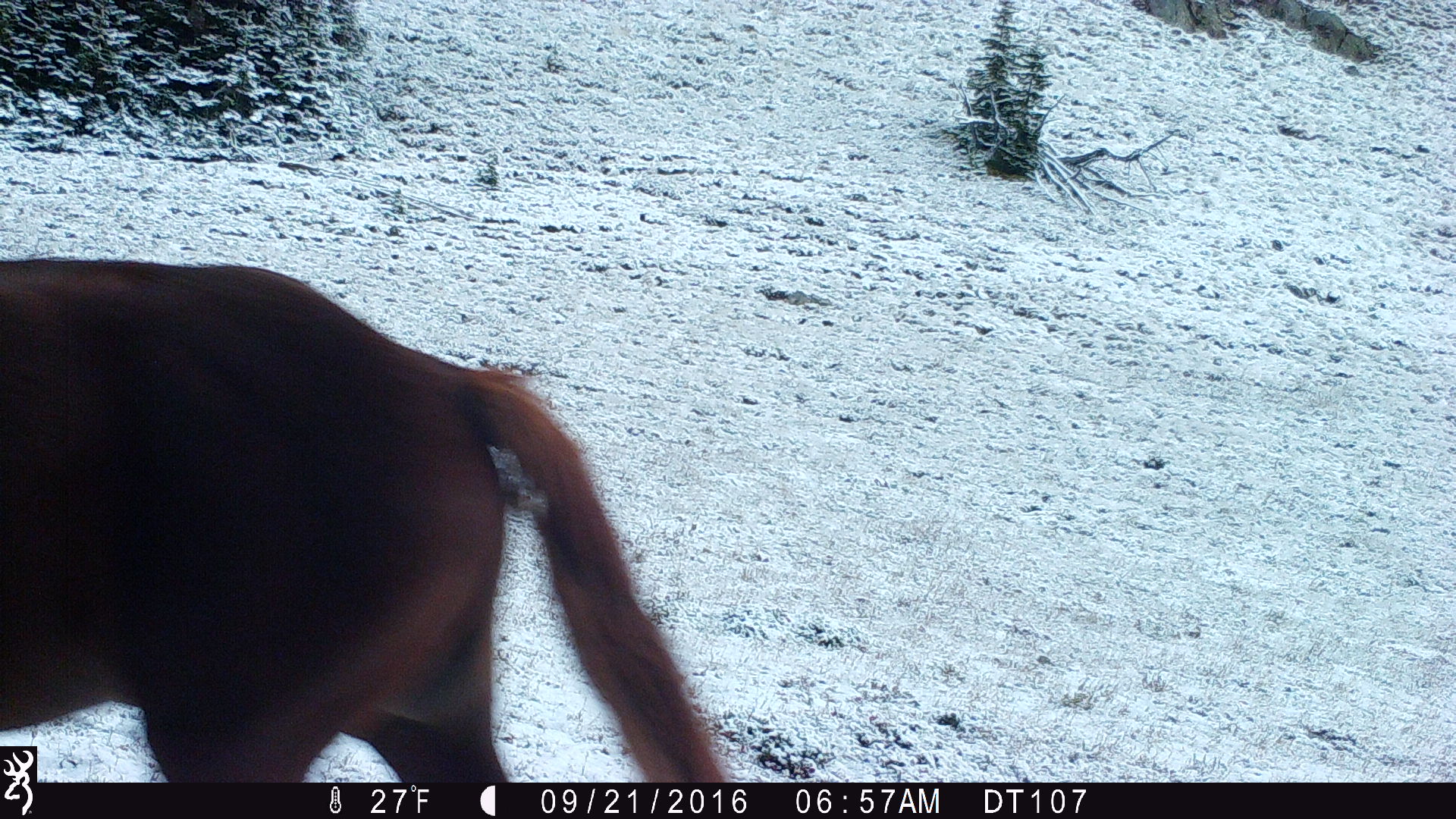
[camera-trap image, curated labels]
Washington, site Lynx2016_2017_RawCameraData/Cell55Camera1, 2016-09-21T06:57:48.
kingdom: Animalia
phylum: Chordata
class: Mammalia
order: Perissodactyla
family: Equidae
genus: Equus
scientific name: Equus caballus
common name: domestic horse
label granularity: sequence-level